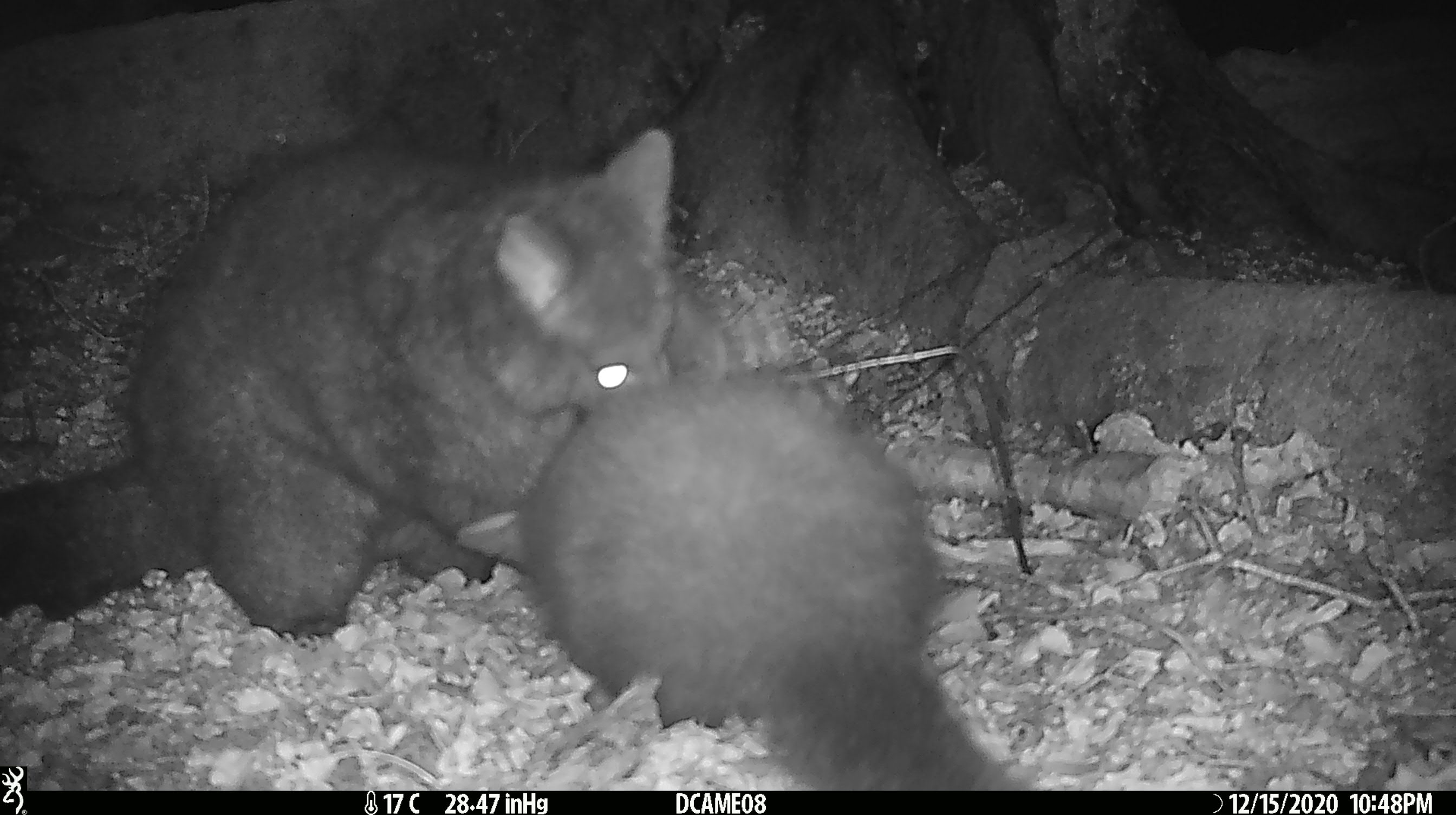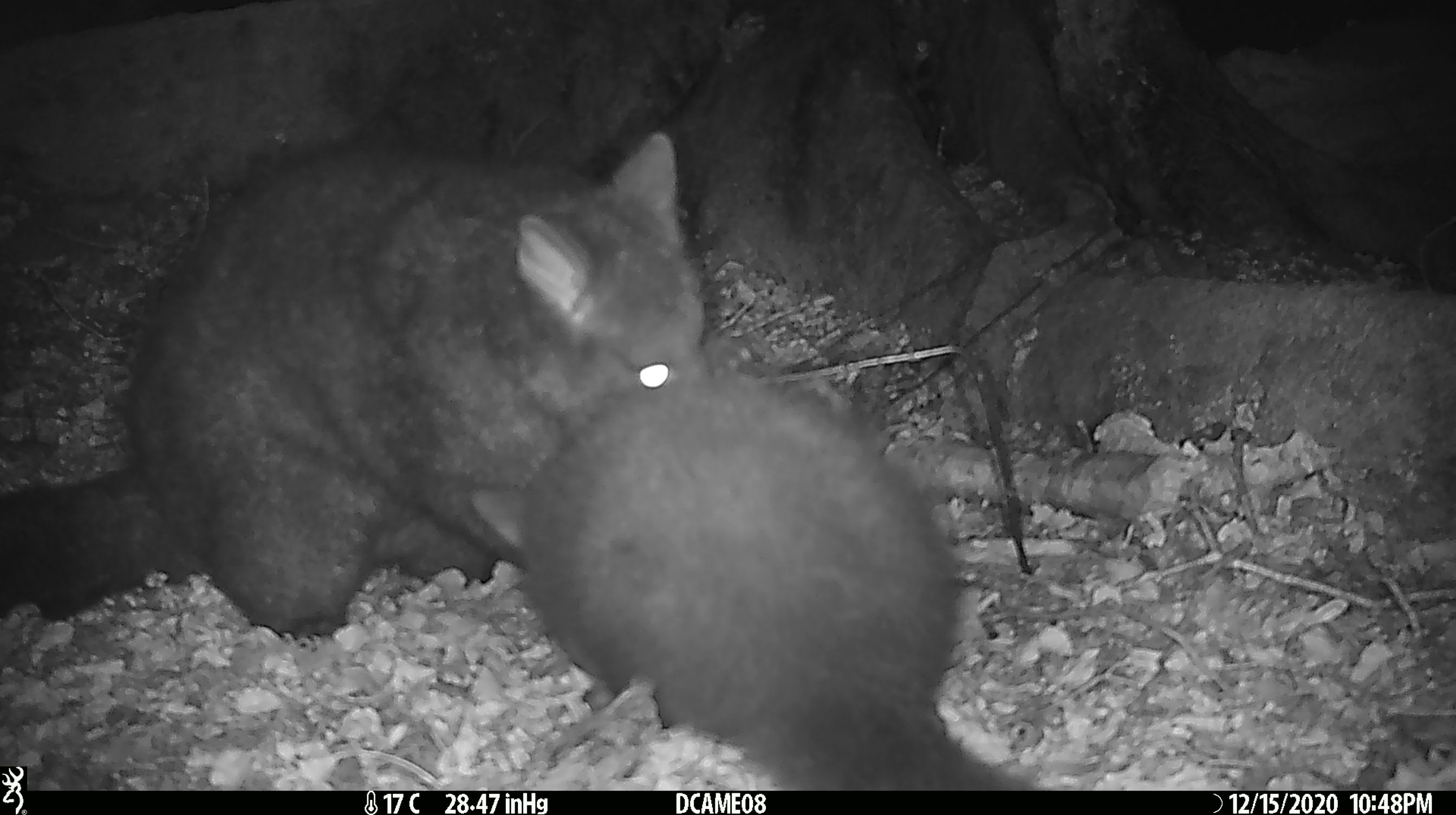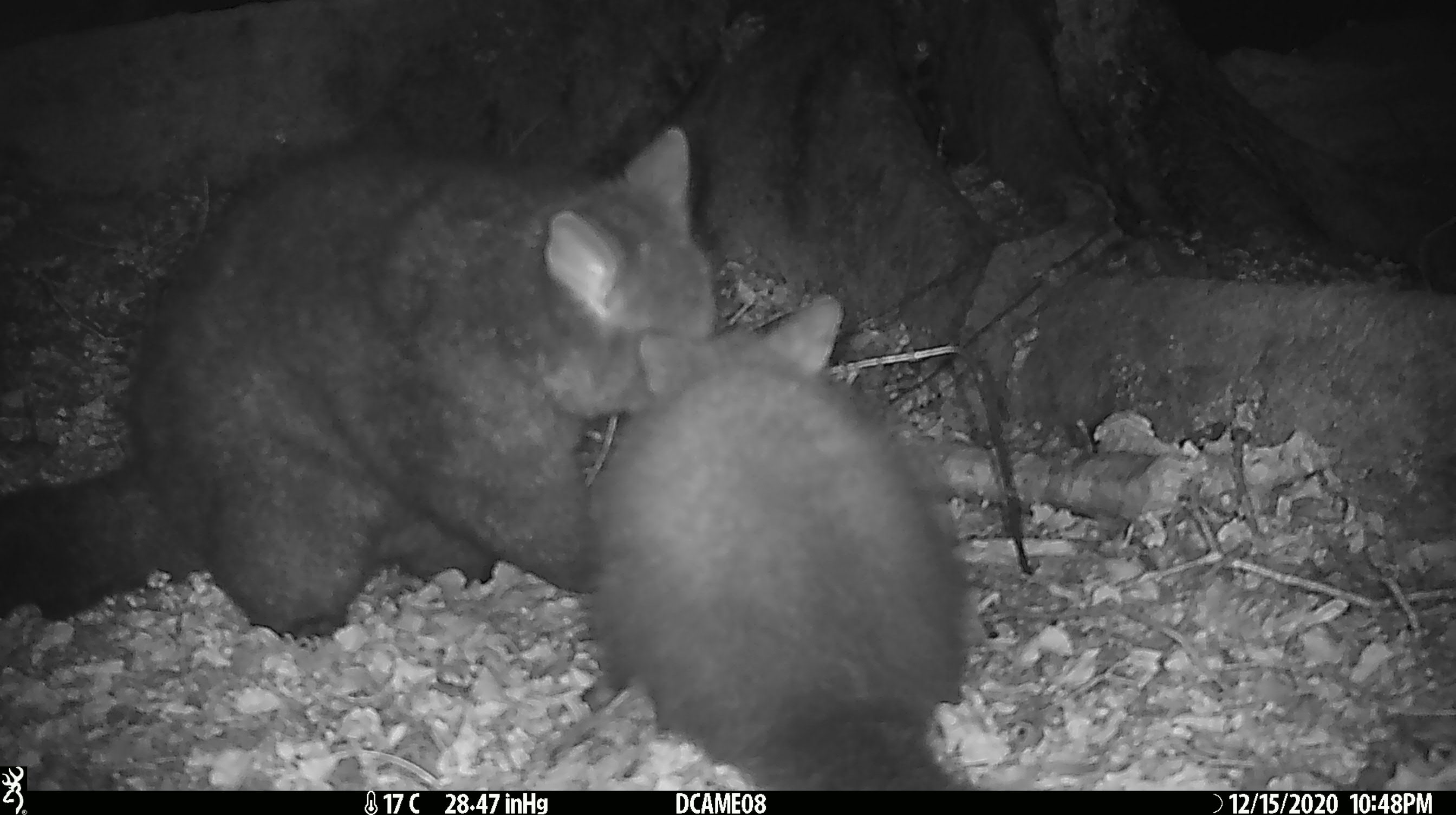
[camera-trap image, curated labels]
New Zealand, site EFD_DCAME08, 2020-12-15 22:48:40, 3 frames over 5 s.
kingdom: Animalia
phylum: Chordata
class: Mammalia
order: Diprotodontia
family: Phalangeridae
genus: Trichosurus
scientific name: Trichosurus vulpecula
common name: common brushtail possum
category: possum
Possum (common brushtail possum) (Trichosurus vulpecula).